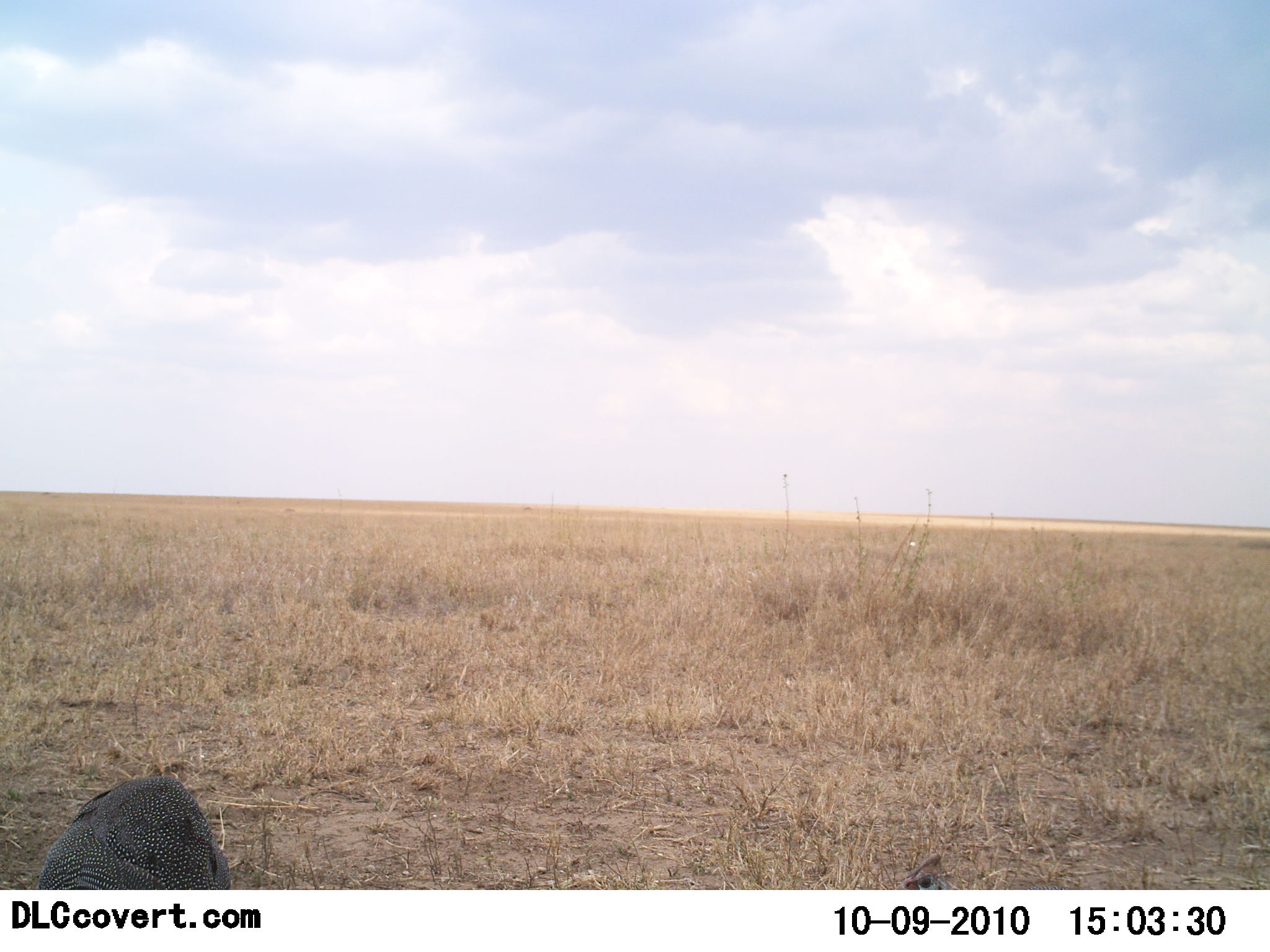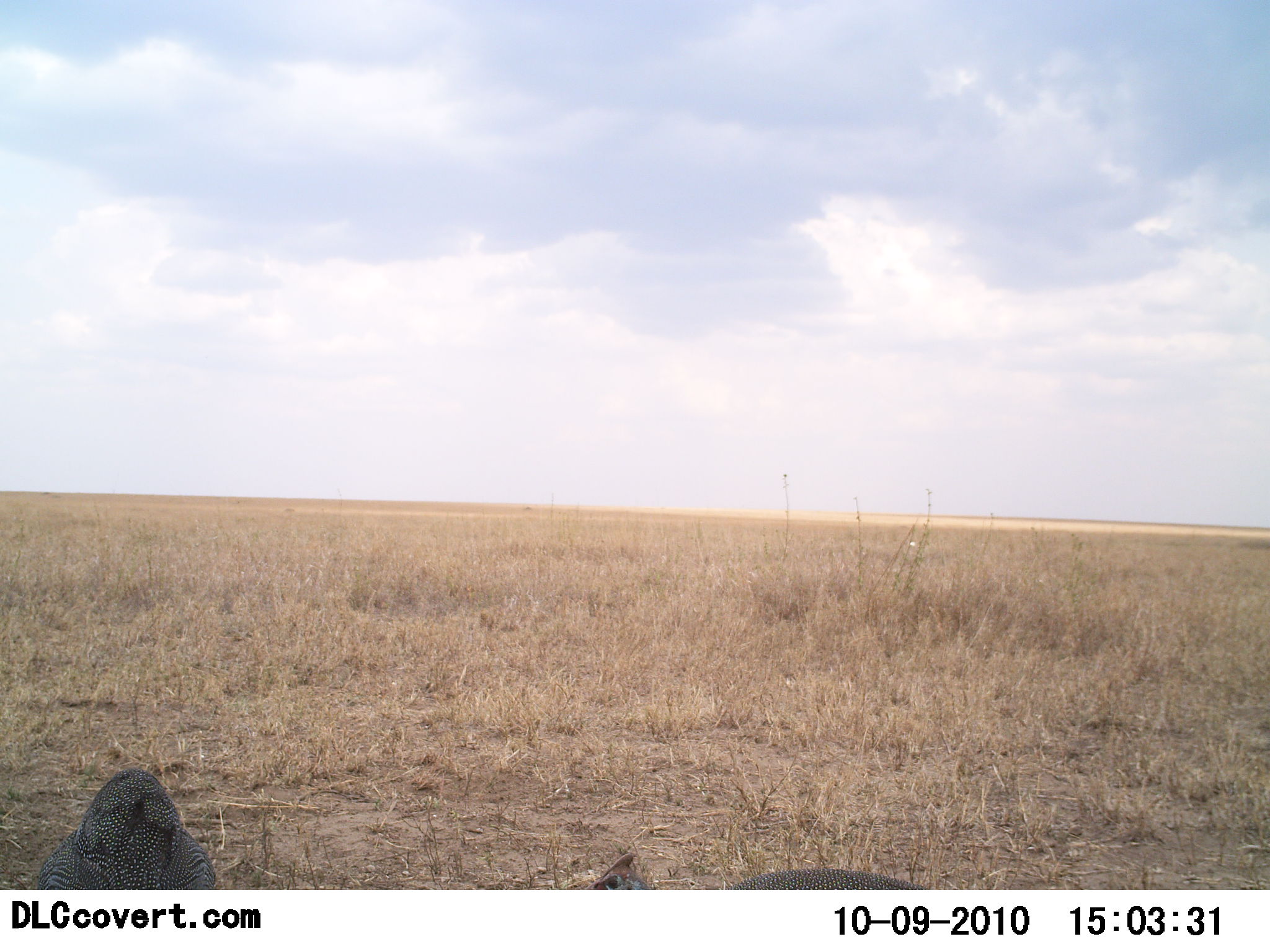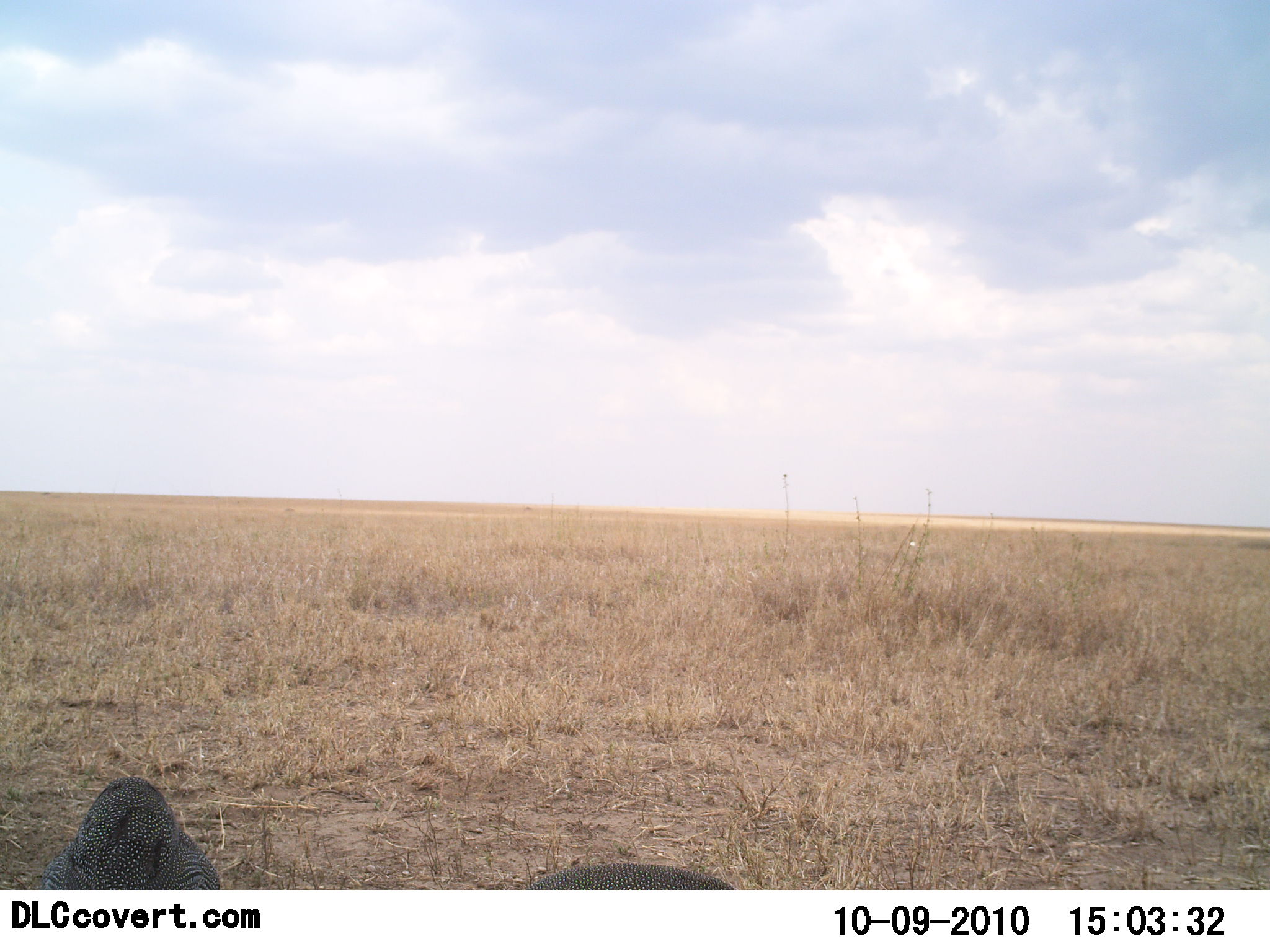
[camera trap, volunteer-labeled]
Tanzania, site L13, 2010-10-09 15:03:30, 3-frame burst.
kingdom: Animalia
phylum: Chordata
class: Aves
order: Galliformes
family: Numididae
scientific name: Numididae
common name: guinea fowl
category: guineafowl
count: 2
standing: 42%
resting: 0%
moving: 67%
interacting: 0%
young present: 0%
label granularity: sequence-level